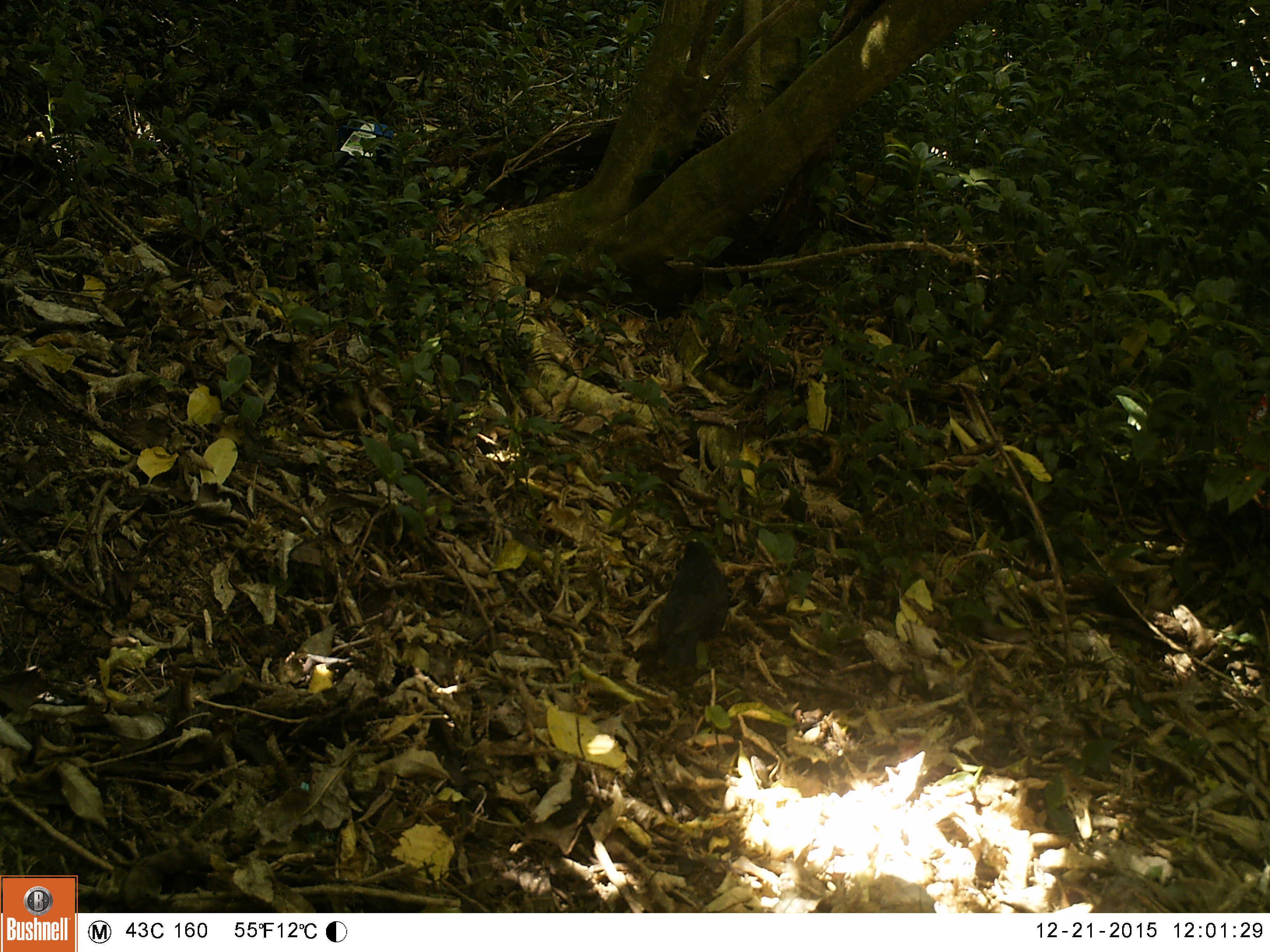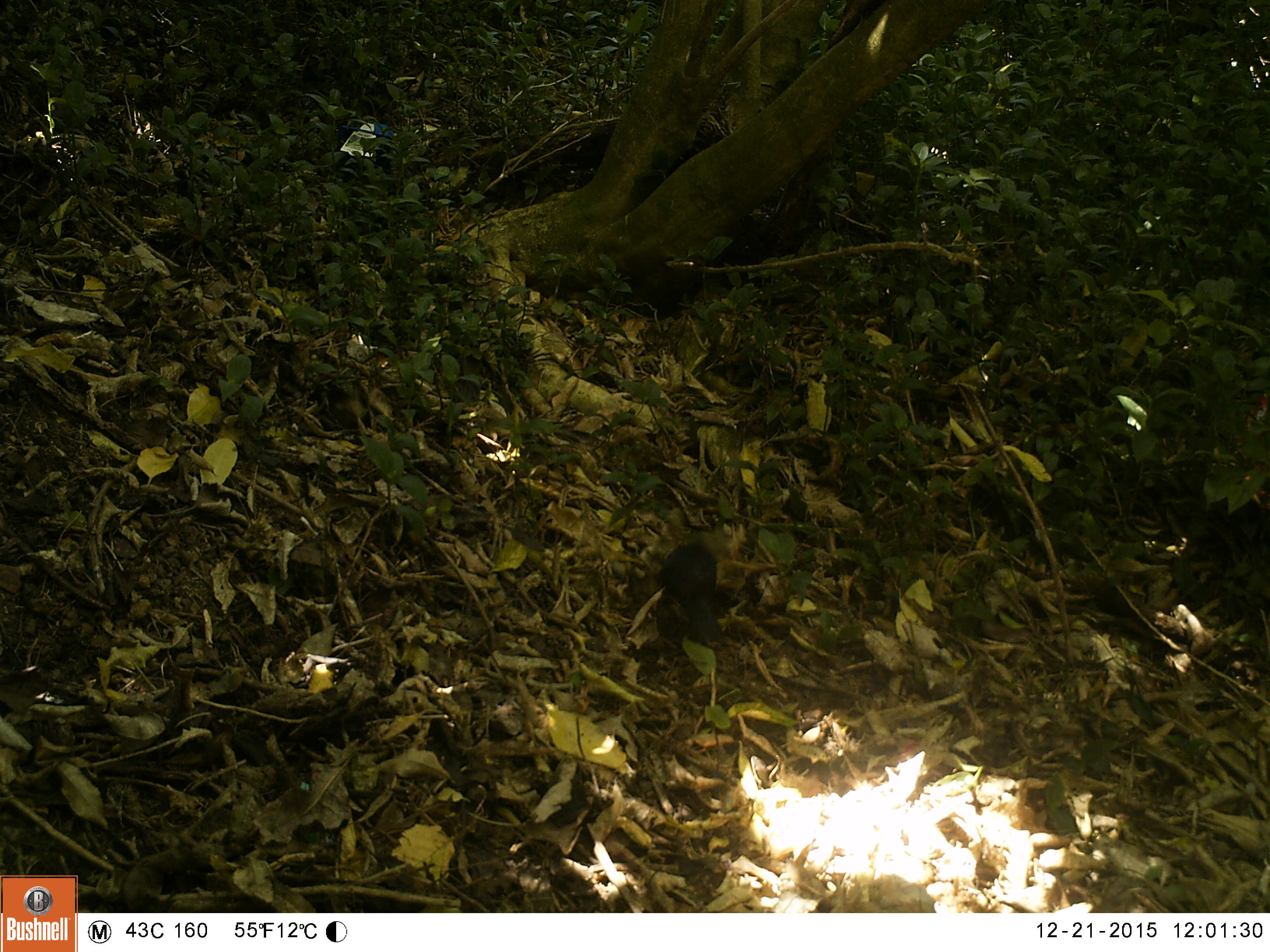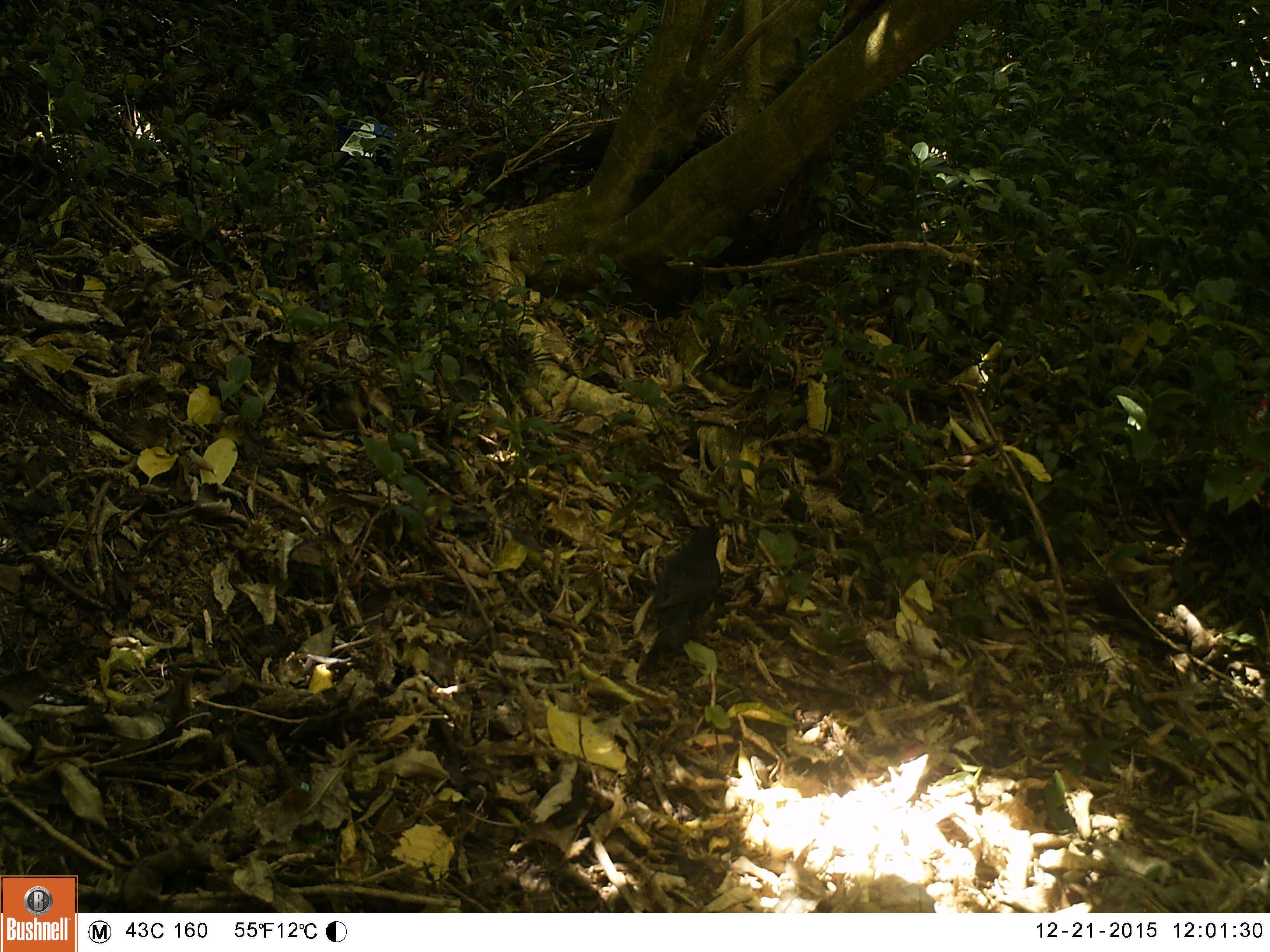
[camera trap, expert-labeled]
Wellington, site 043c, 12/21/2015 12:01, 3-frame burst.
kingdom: Animalia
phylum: Chordata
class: Aves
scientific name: Aves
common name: bird